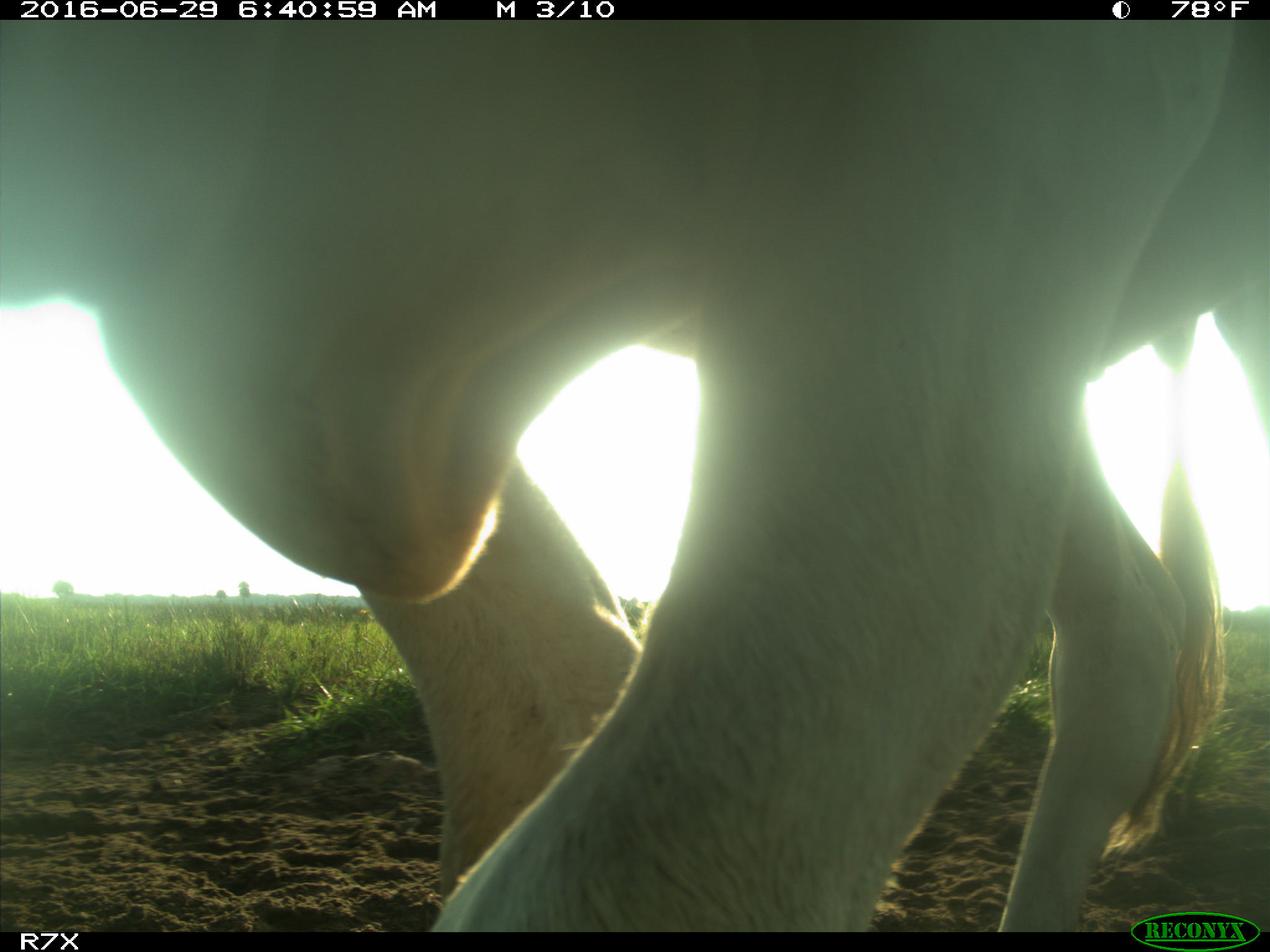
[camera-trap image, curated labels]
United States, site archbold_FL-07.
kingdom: Animalia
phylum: Chordata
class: Mammalia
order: Artiodactyla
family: Bovidae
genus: Bos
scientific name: Bos taurus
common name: domestic cow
Bos taurus (domestic cow).